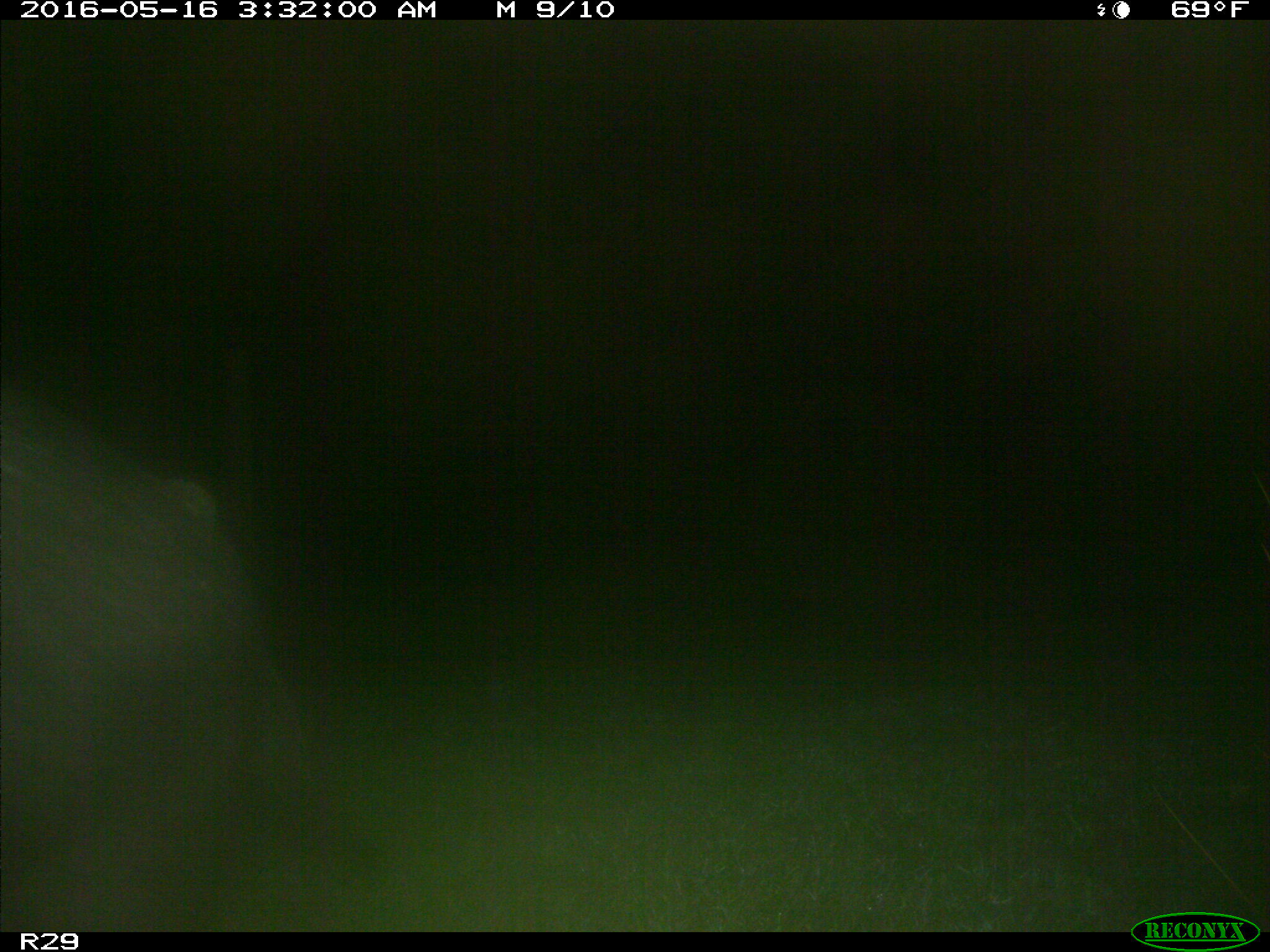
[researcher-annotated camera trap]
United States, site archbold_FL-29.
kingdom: Animalia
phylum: Chordata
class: Mammalia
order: Artiodactyla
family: Suidae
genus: Sus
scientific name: Sus scrofa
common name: wild boar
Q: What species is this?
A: Sus scrofa (wild boar).